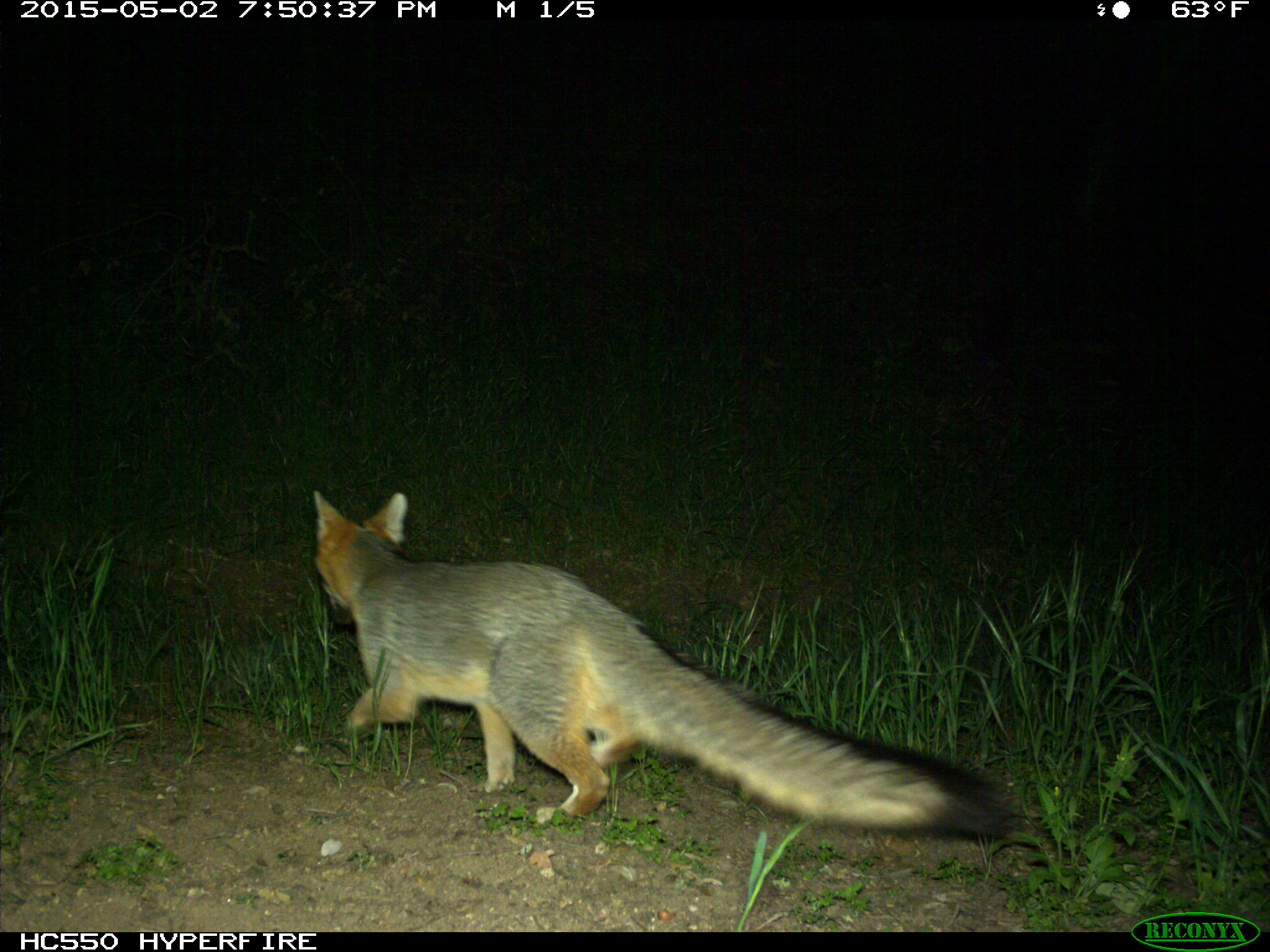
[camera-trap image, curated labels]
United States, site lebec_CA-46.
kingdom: Animalia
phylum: Chordata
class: Mammalia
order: Carnivora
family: Canidae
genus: Urocyon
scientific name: Urocyon cinereoargenteus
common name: gray fox